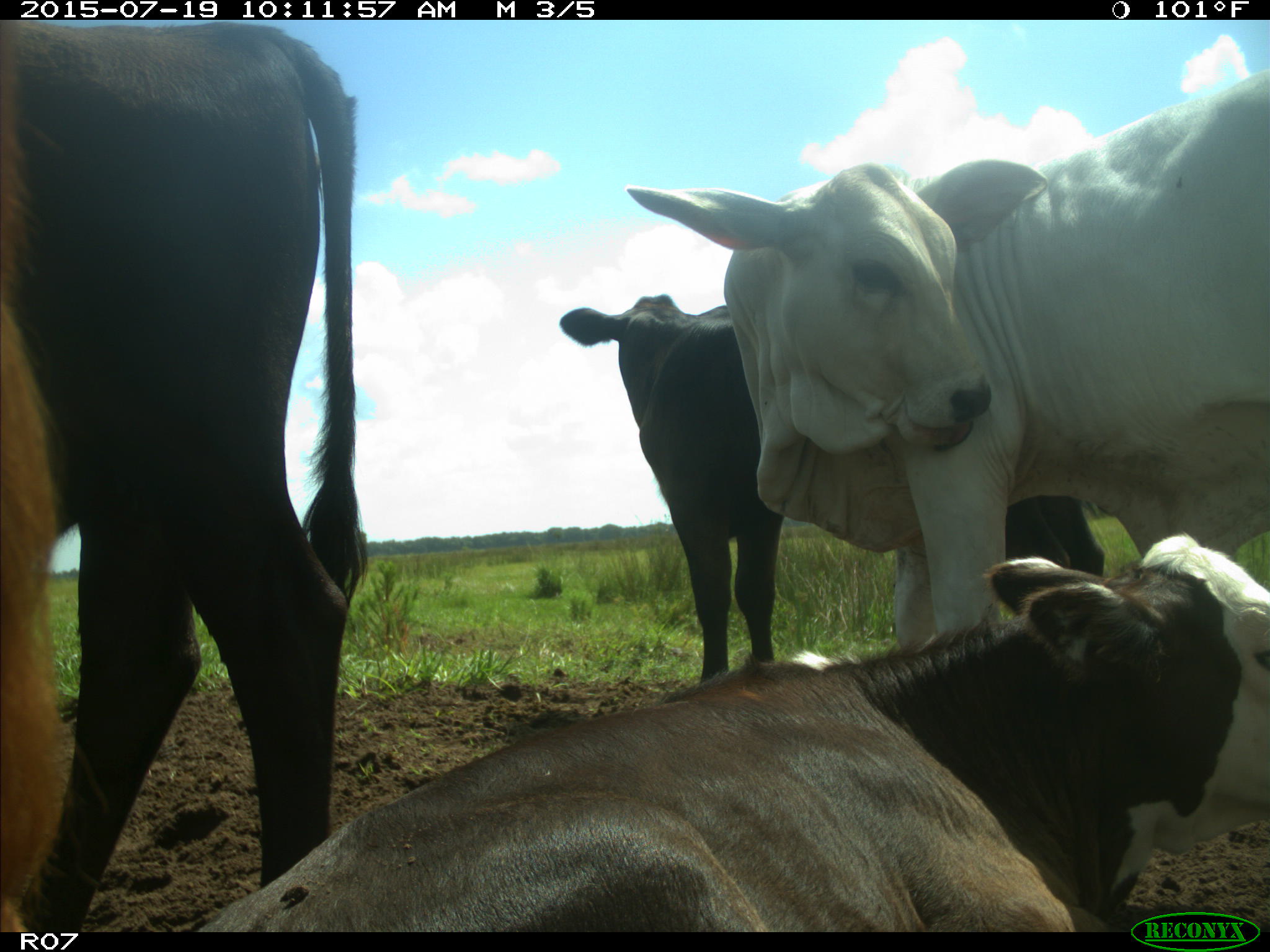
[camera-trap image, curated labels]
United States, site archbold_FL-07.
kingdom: Animalia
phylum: Chordata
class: Mammalia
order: Artiodactyla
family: Bovidae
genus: Bos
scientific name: Bos taurus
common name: domestic cow